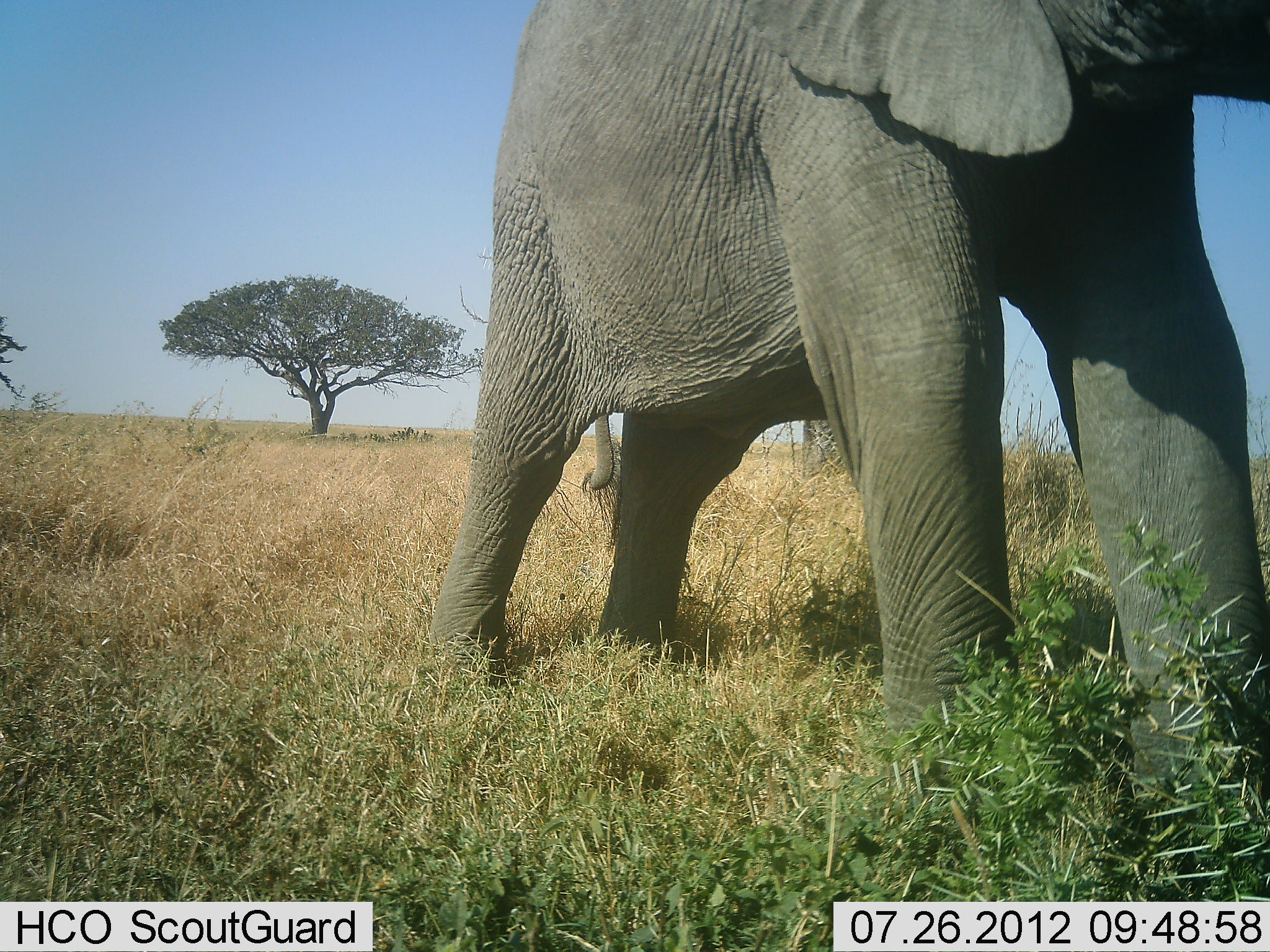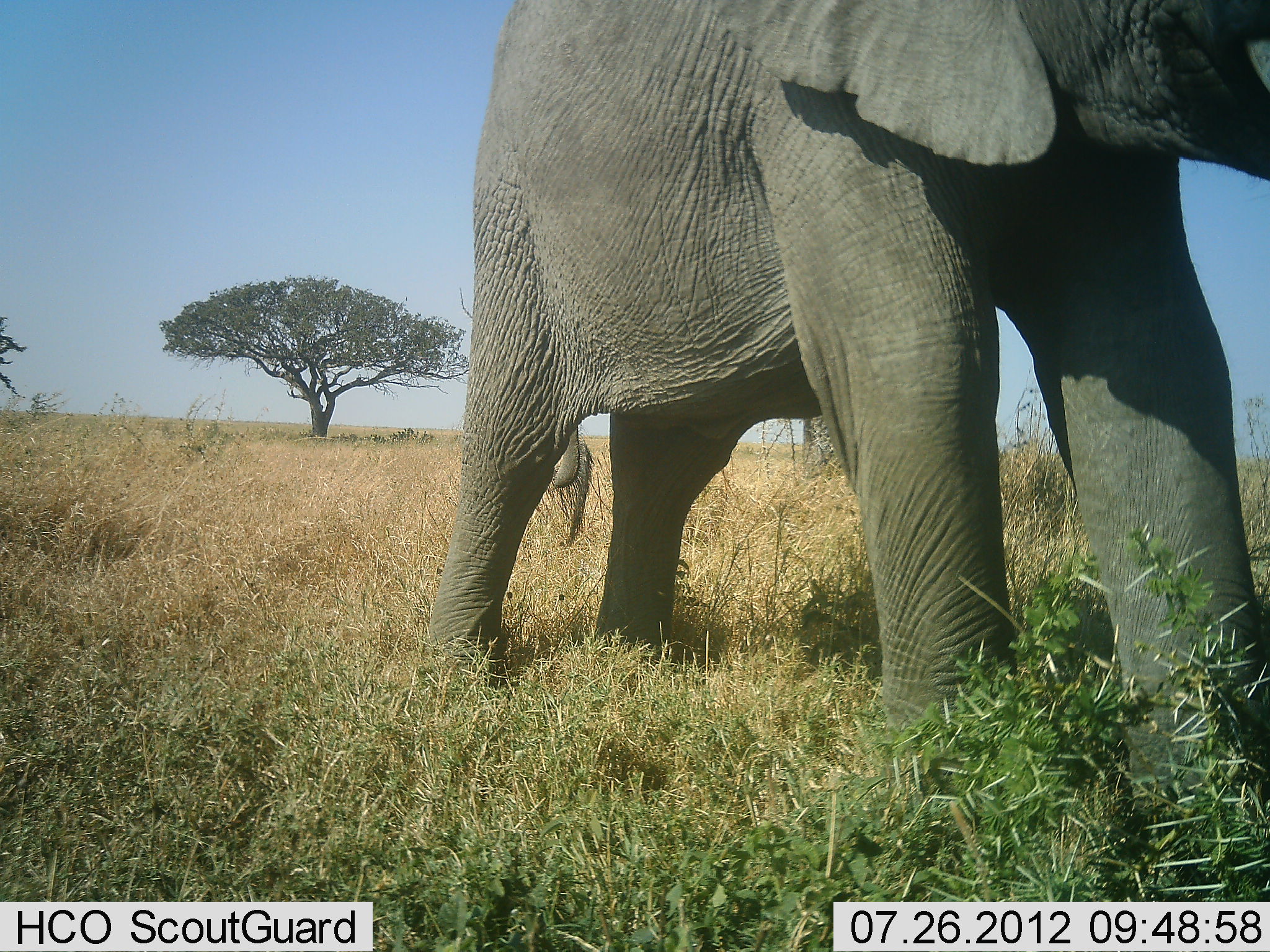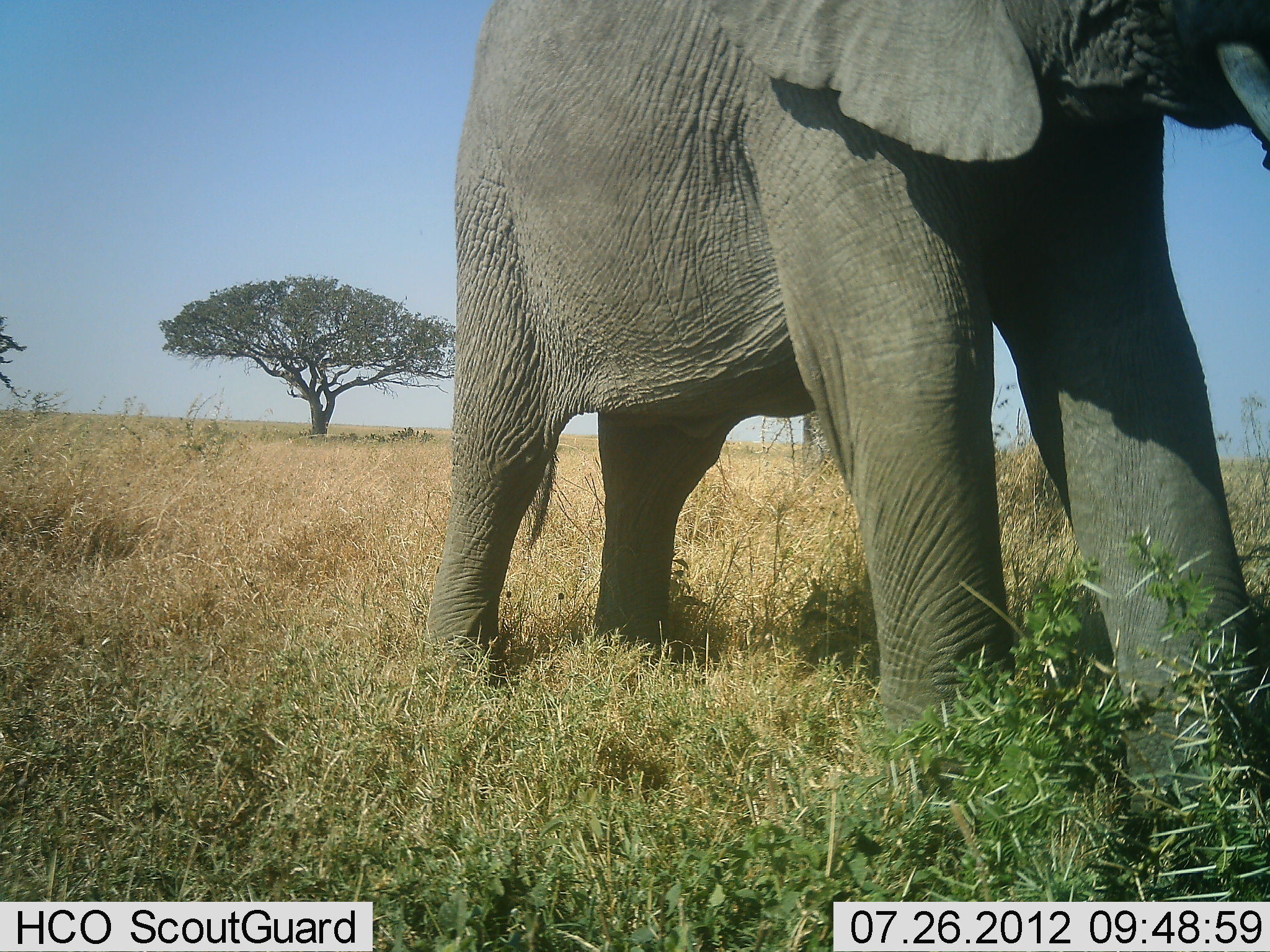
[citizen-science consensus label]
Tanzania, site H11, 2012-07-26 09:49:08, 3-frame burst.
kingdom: Animalia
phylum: Chordata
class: Mammalia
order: Proboscidea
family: Elephantidae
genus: Loxodonta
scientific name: Loxodonta africana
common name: african bush elephant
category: elephant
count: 1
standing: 80%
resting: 0%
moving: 10%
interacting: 0%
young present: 0%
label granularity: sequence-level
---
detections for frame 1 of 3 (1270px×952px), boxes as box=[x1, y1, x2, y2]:
animal: box=[429, 0, 1270, 842]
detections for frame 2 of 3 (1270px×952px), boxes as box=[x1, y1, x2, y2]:
animal: box=[430, 0, 1270, 846]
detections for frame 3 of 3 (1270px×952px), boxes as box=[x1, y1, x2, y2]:
animal: box=[429, 0, 1270, 858]